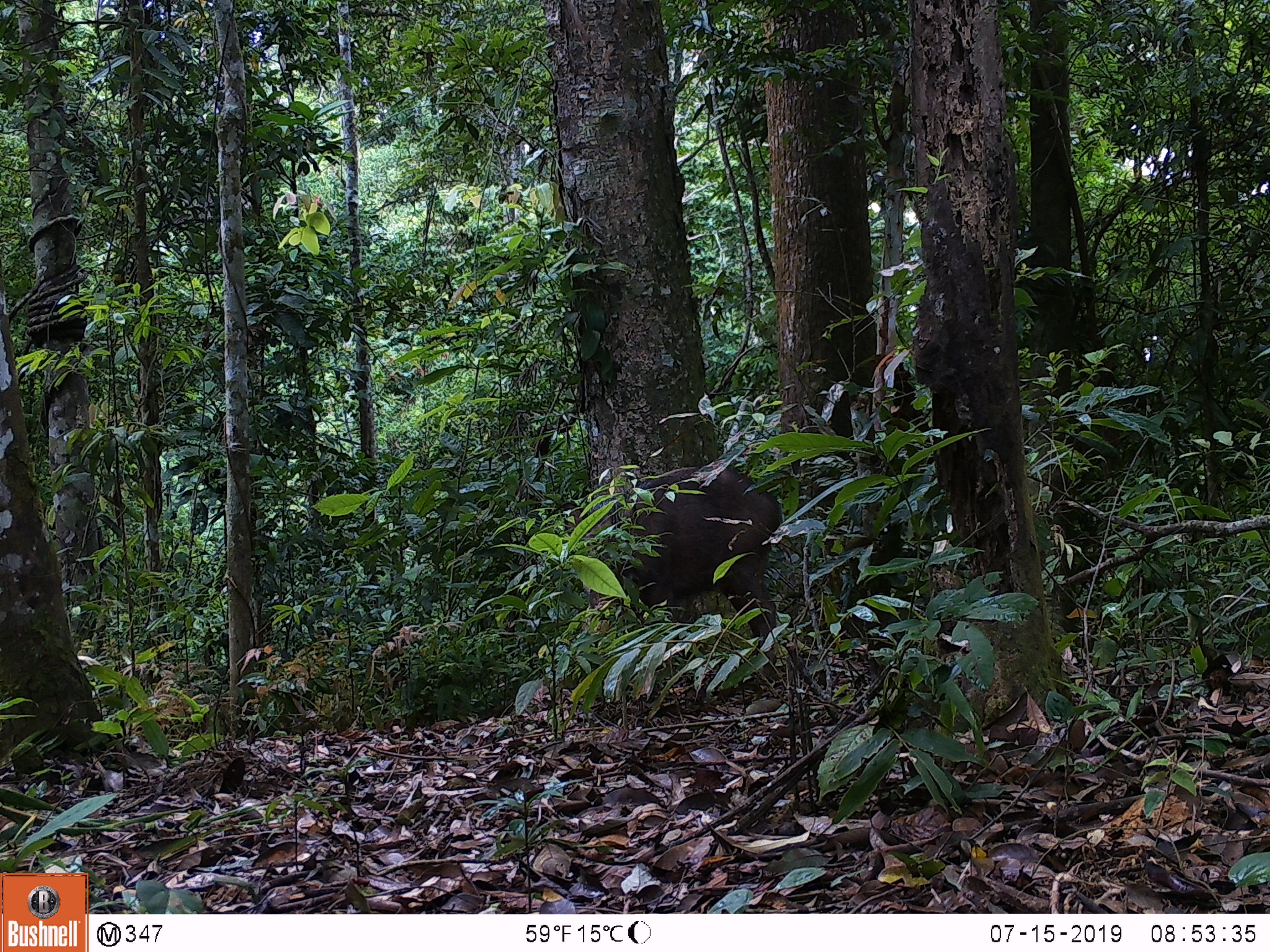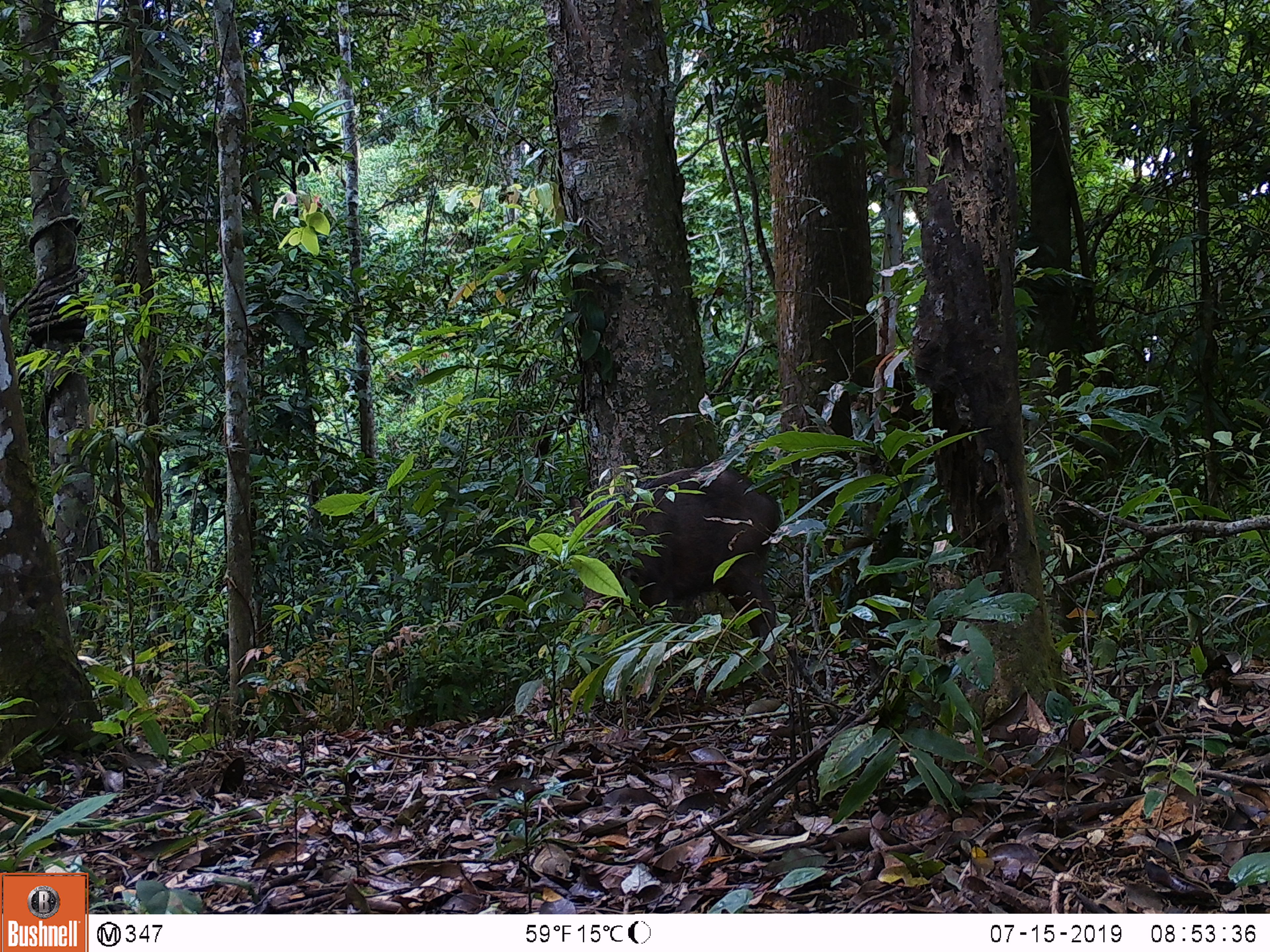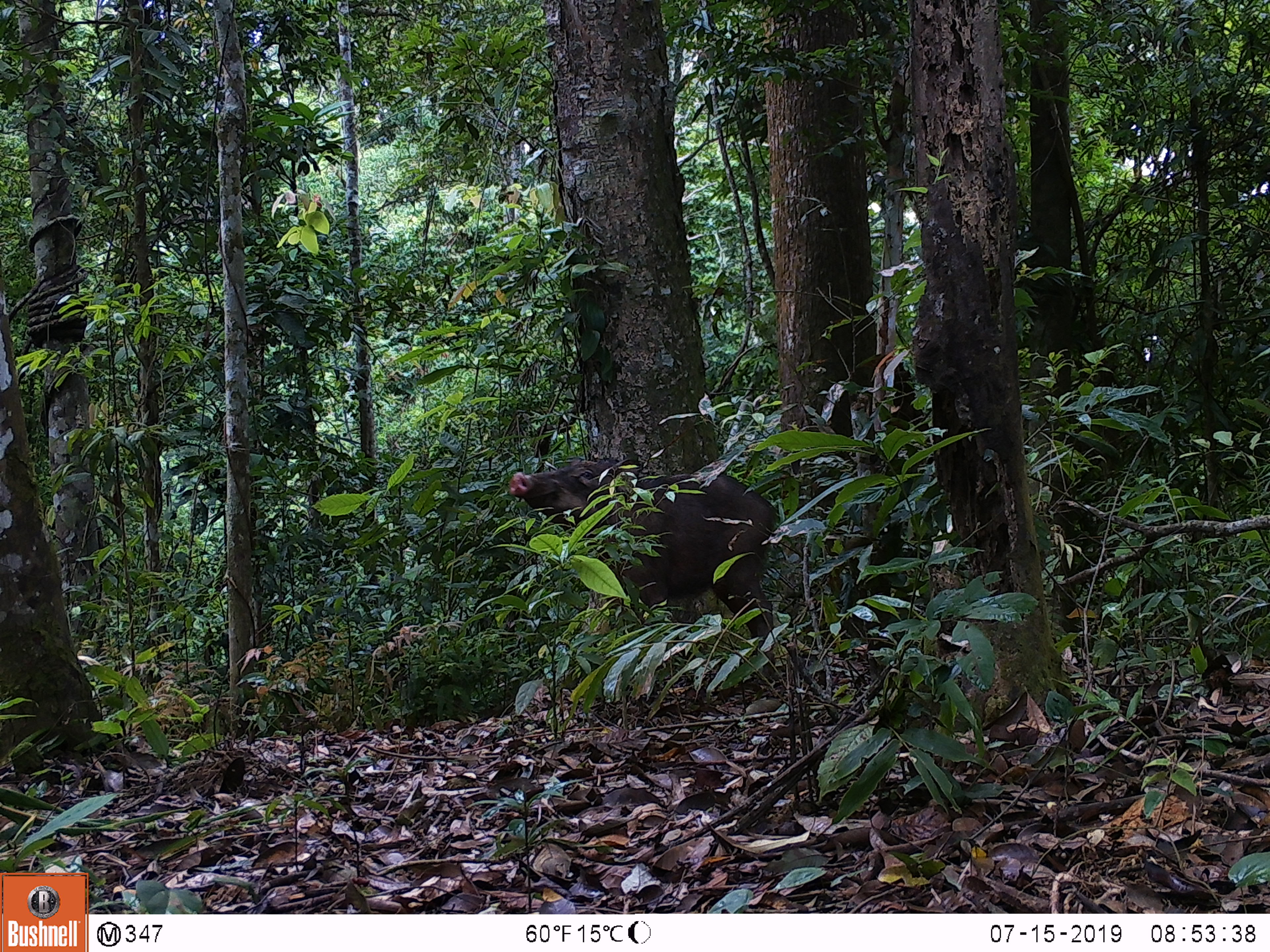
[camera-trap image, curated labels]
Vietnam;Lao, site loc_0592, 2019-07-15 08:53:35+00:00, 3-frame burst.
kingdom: Animalia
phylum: Chordata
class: Mammalia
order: Artiodactyla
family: Suidae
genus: Sus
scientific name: Sus scrofa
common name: eurasian wild pig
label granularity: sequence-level